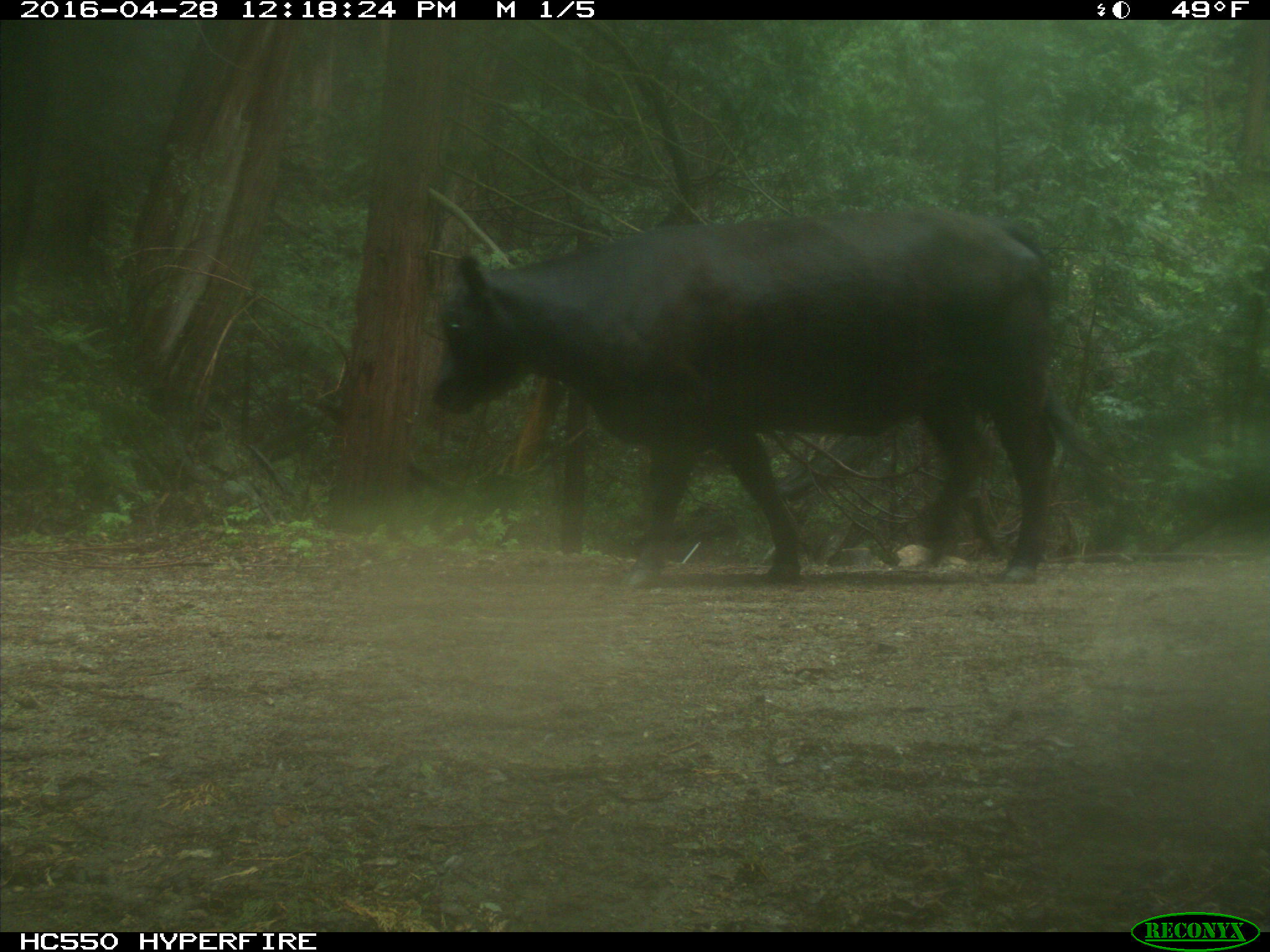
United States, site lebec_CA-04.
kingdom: Animalia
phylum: Chordata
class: Mammalia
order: Artiodactyla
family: Bovidae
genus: Bos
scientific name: Bos taurus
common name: domestic cow